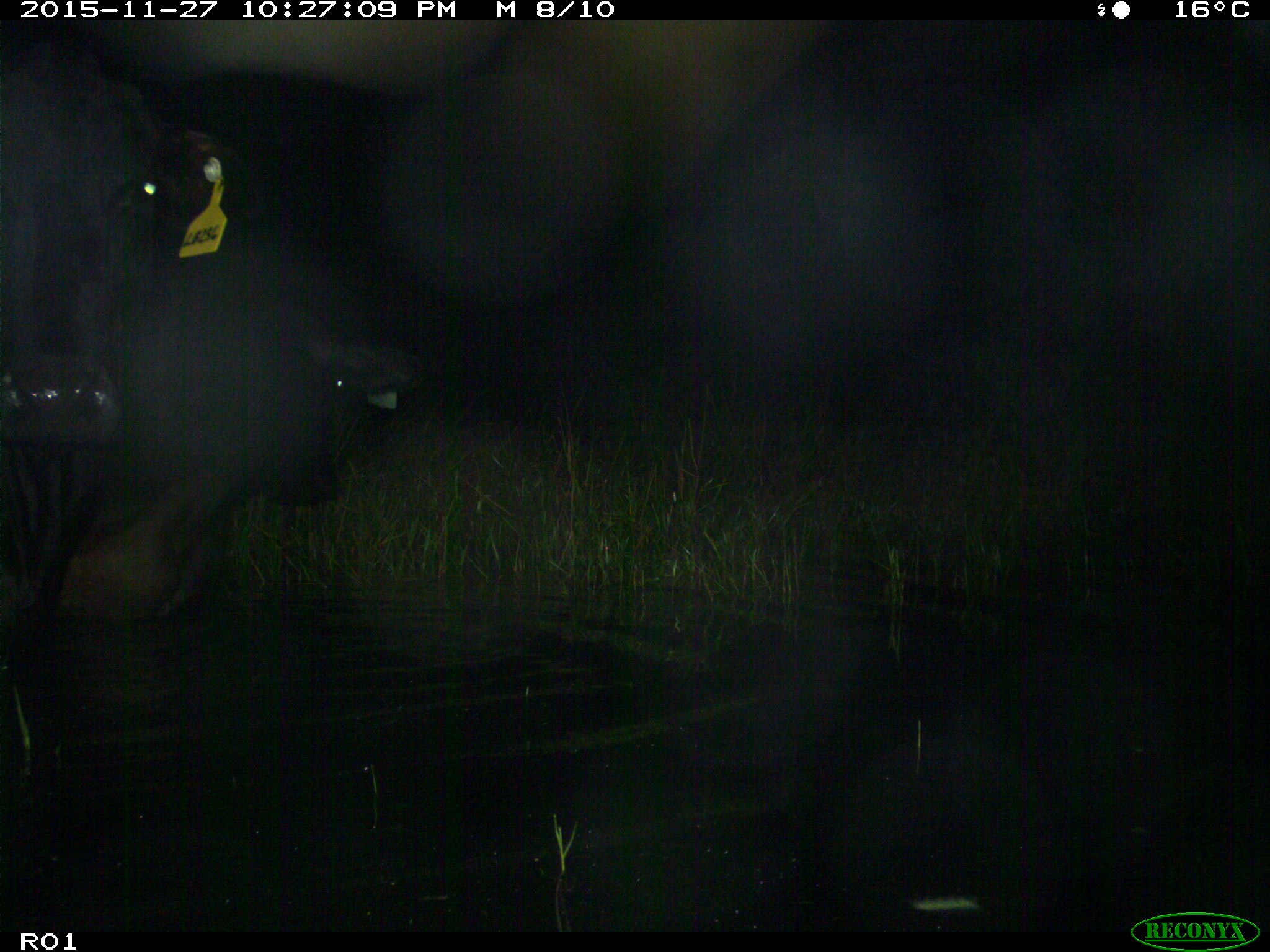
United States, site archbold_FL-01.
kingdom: Animalia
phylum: Chordata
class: Mammalia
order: Artiodactyla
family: Bovidae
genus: Bos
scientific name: Bos taurus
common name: domestic cow